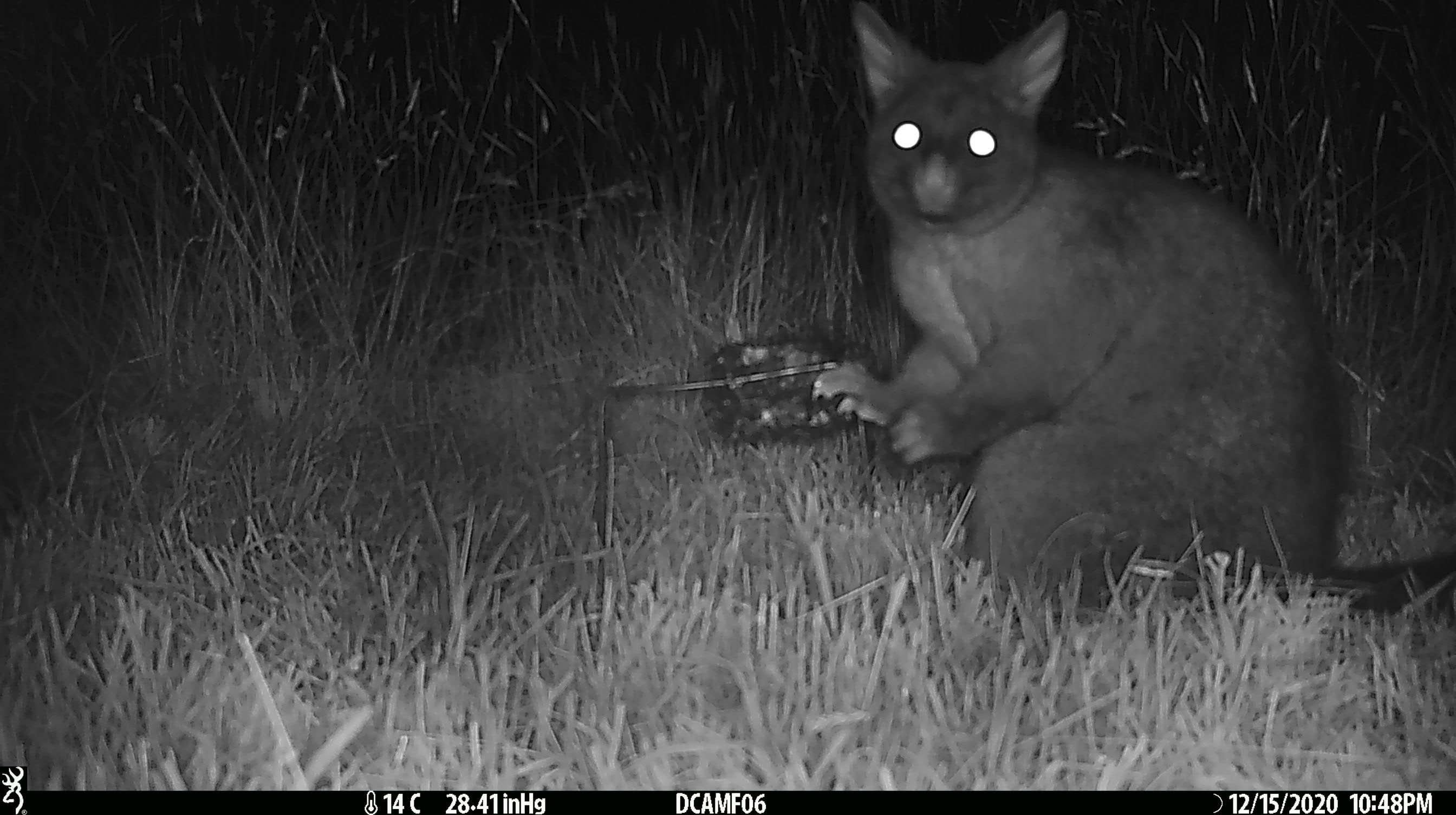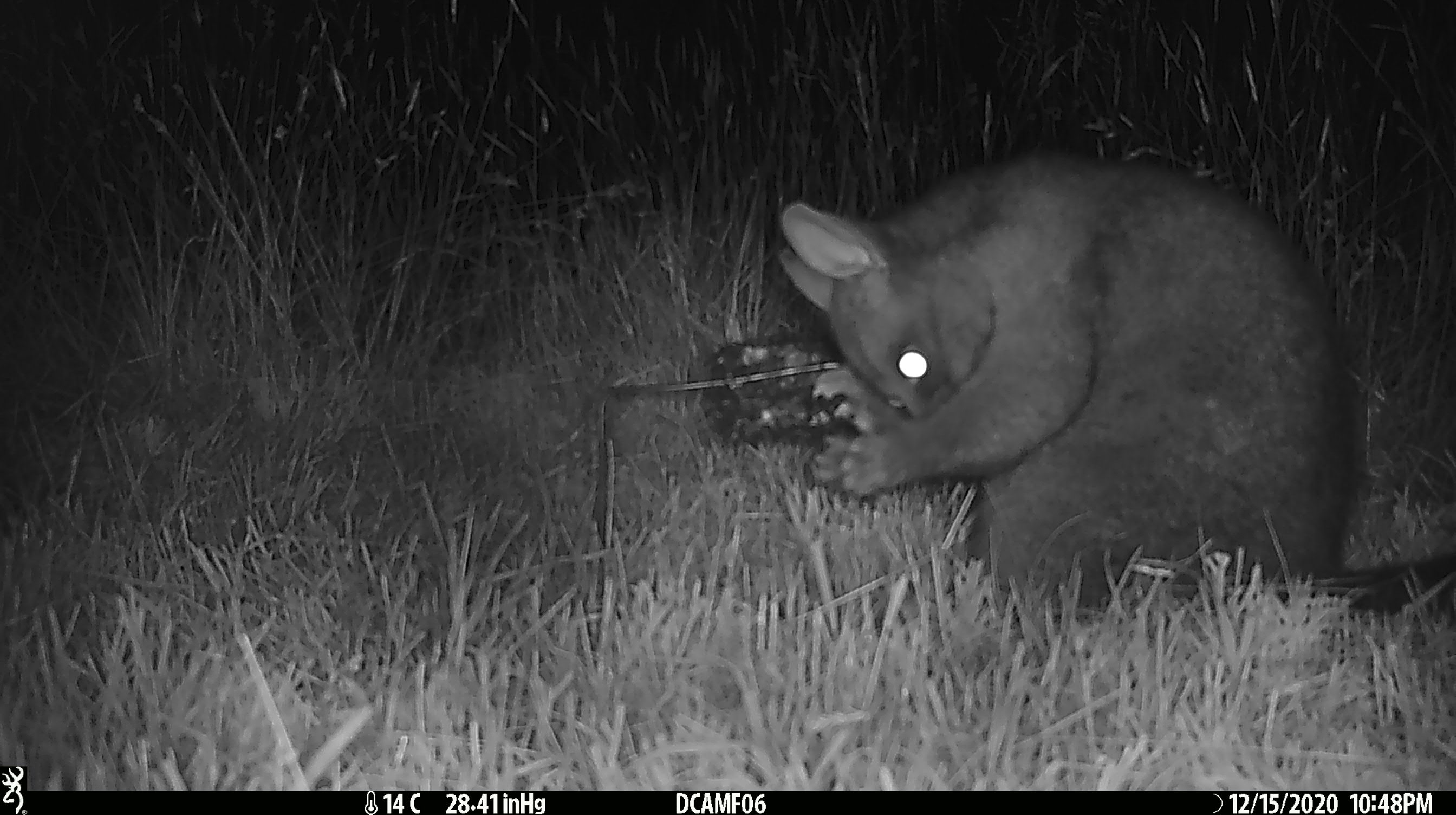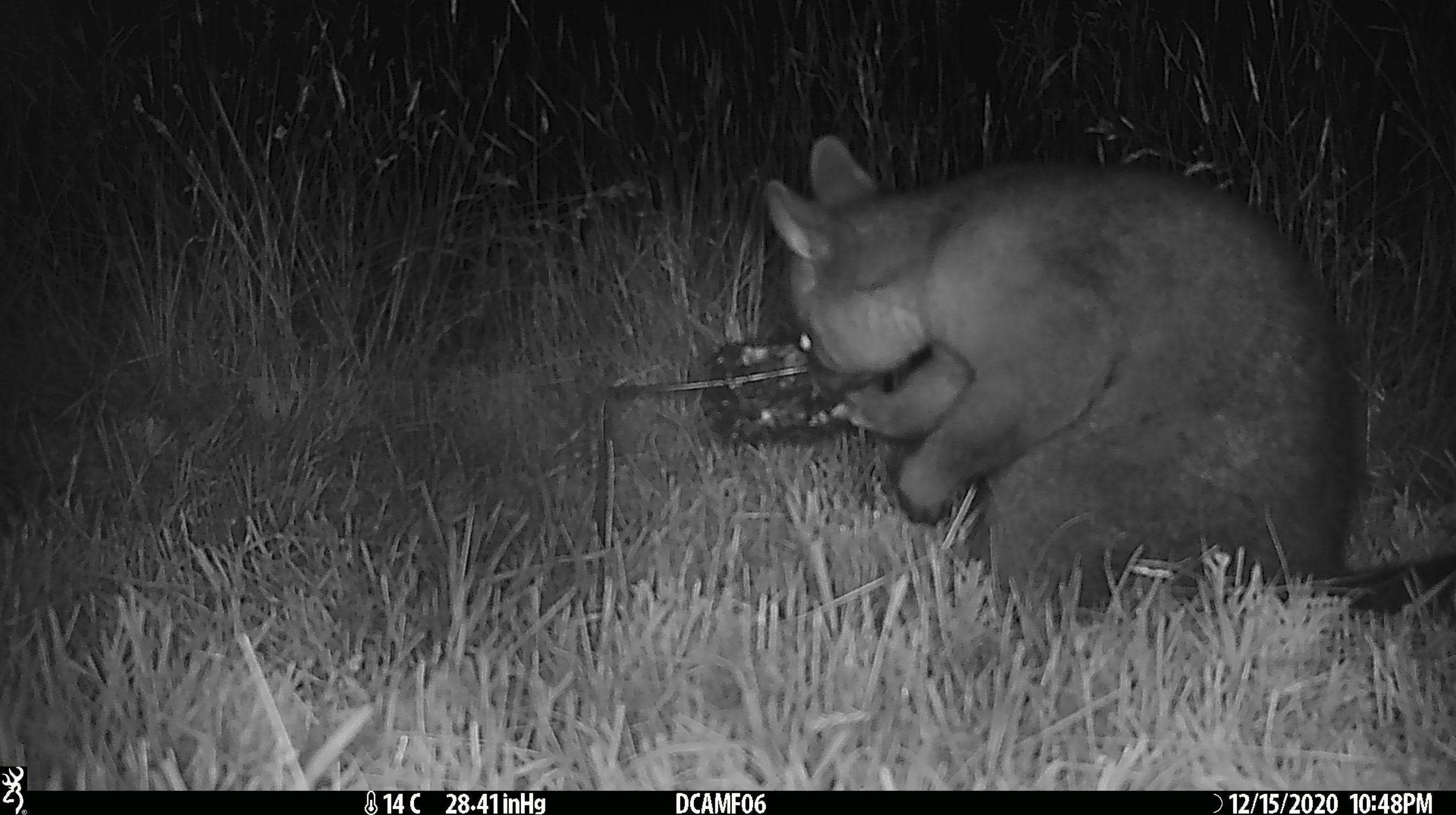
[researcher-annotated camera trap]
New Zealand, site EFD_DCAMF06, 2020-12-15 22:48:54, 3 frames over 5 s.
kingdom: Animalia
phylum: Chordata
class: Mammalia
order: Diprotodontia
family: Phalangeridae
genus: Trichosurus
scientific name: Trichosurus vulpecula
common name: common brushtail possum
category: possum